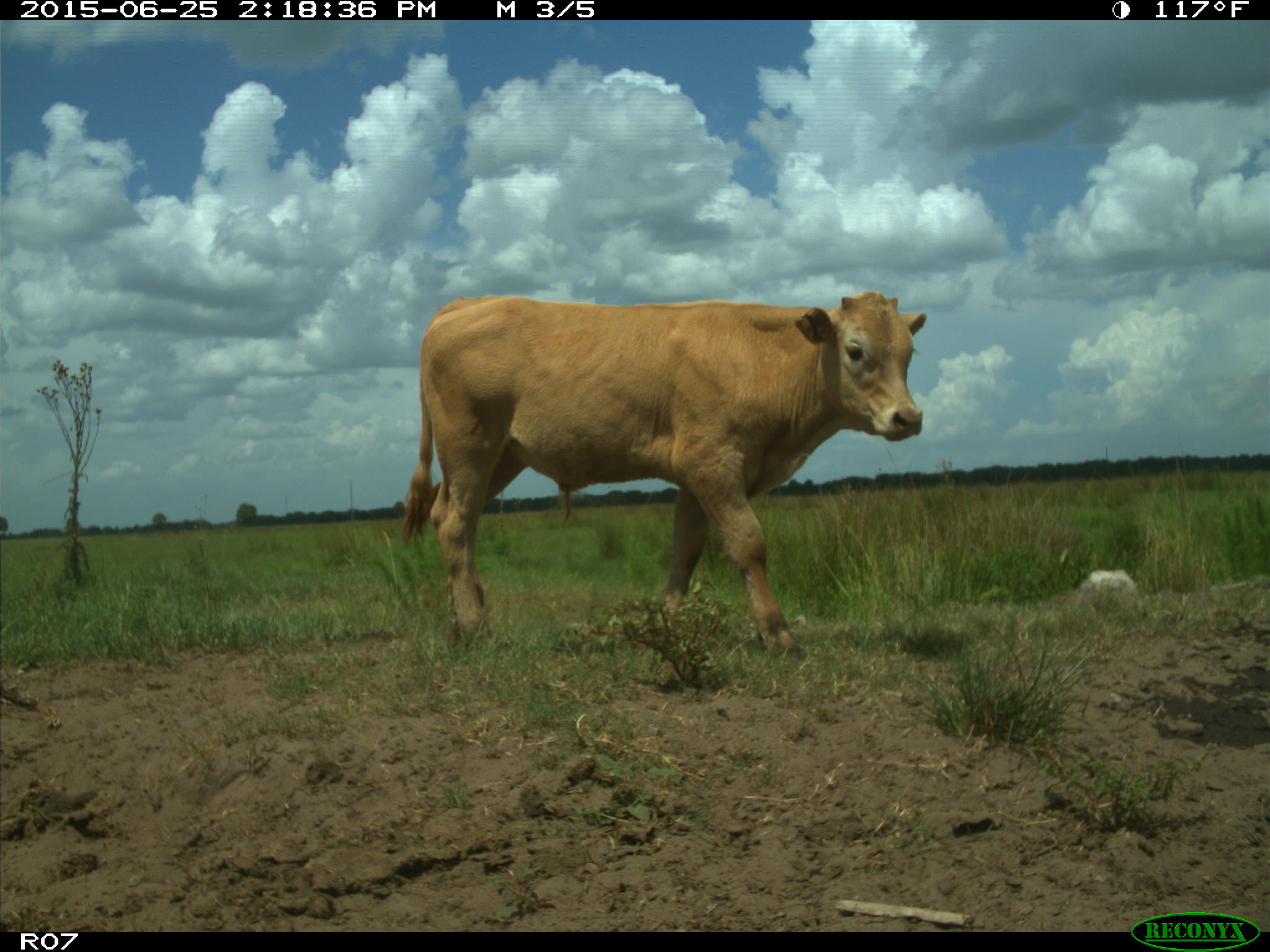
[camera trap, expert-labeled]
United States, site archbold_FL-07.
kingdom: Animalia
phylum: Chordata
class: Mammalia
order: Artiodactyla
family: Bovidae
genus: Bos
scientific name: Bos taurus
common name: domestic cow